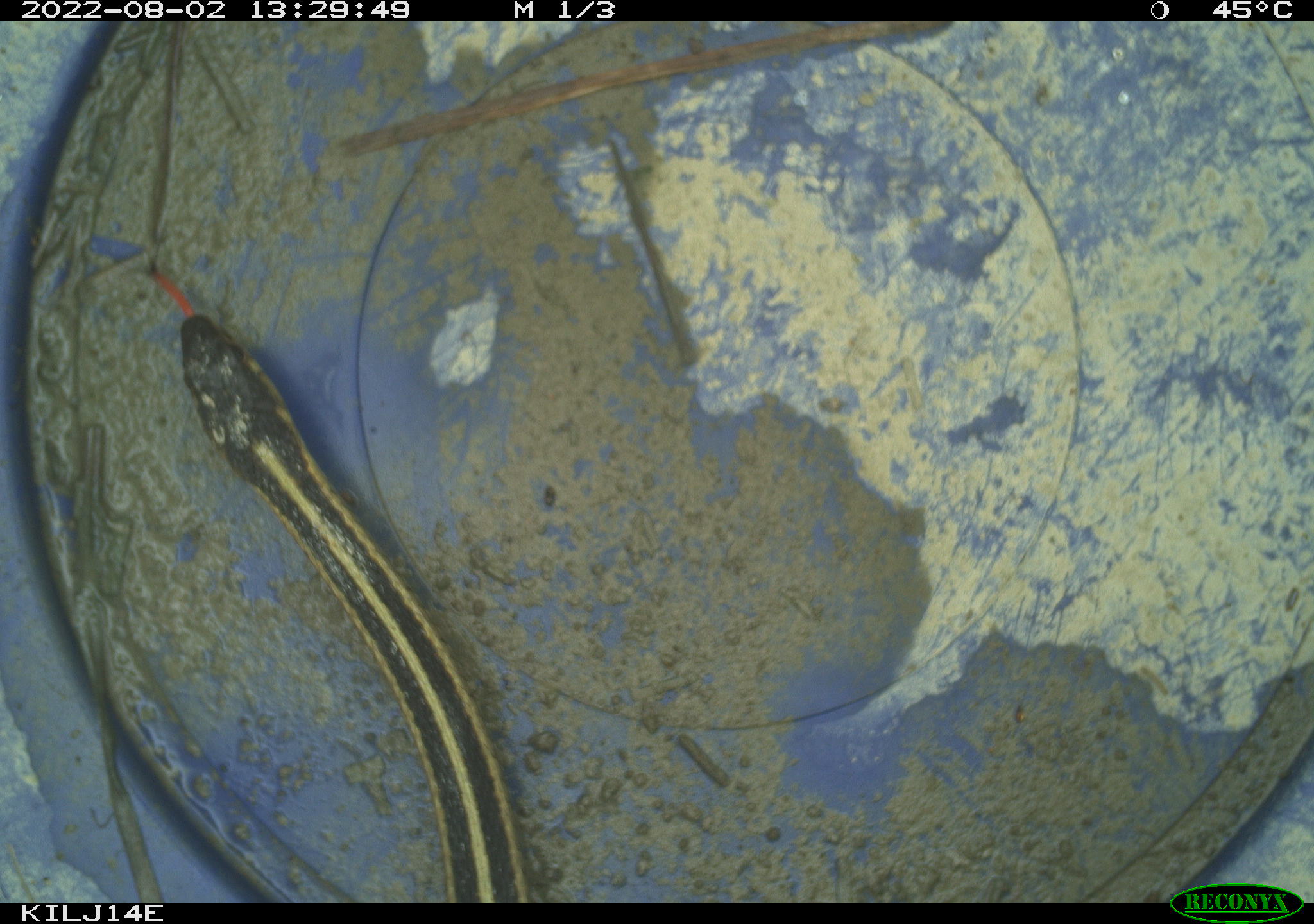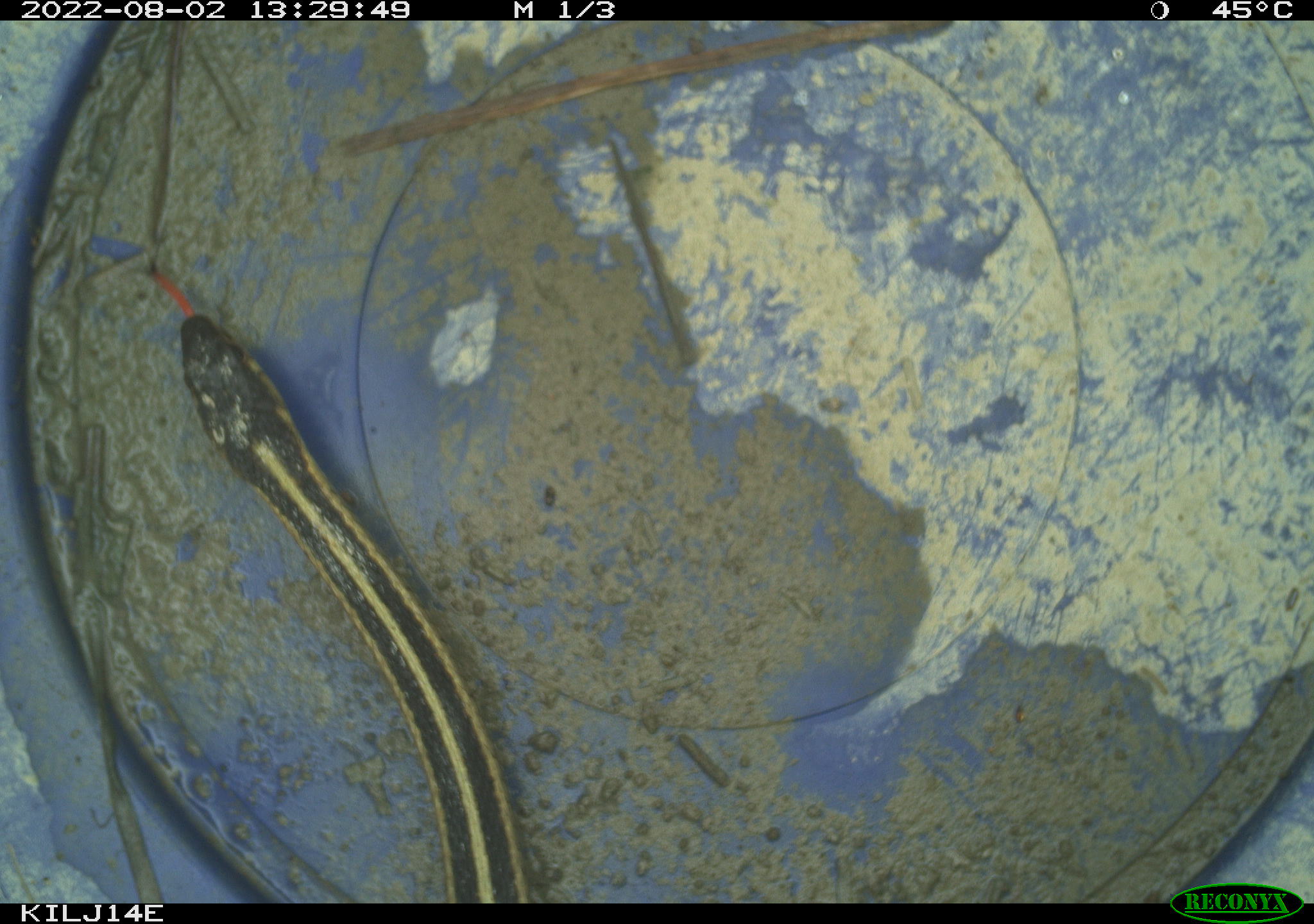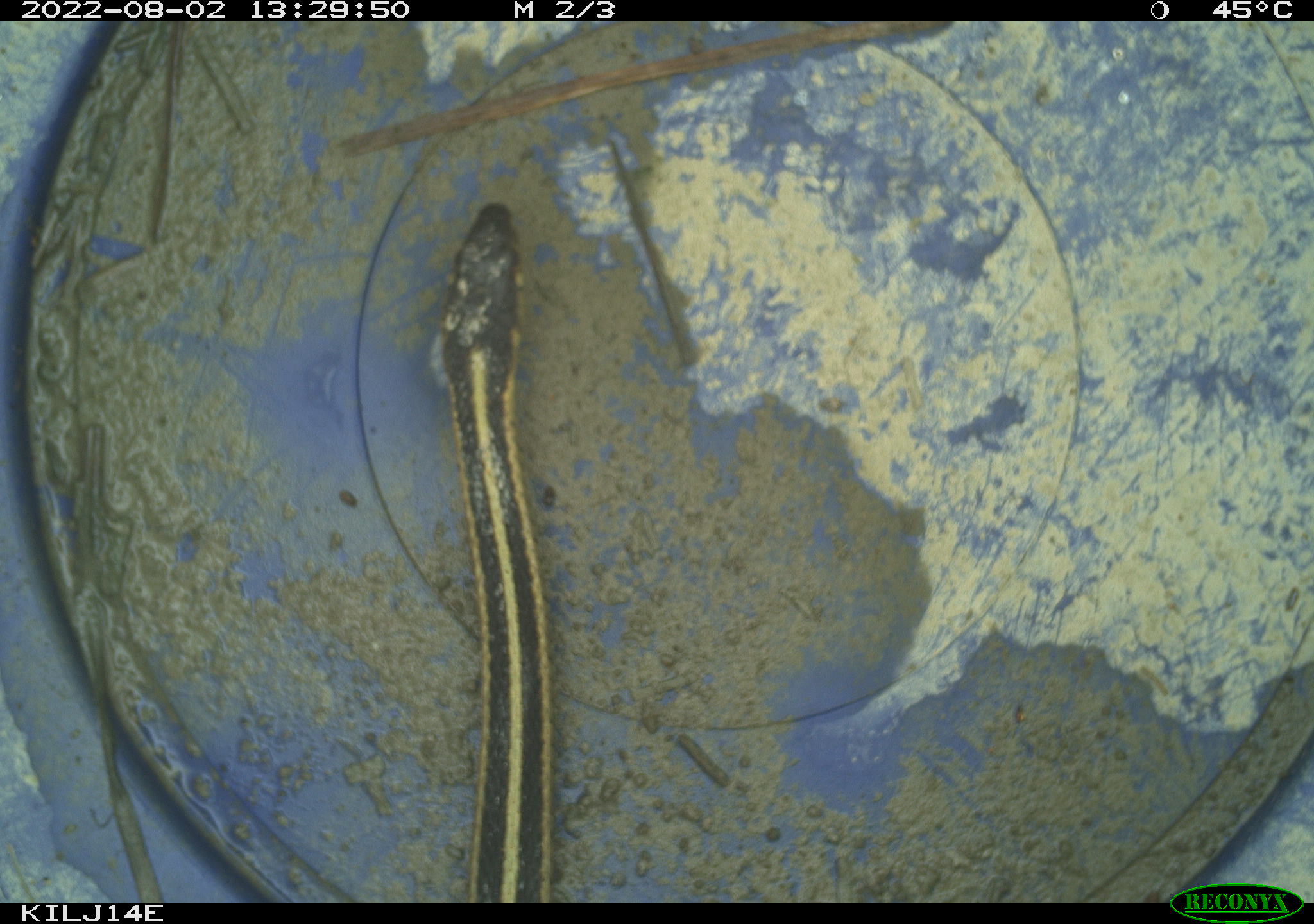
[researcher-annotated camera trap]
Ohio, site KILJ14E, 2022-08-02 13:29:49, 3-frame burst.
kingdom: Animalia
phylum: Chordata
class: Reptilia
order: Squamata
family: Colubridae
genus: Thamnophis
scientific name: Thamnophis sirtalis sirtalis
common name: eastern gartersnake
Eastern gartersnake (Thamnophis sirtalis sirtalis).